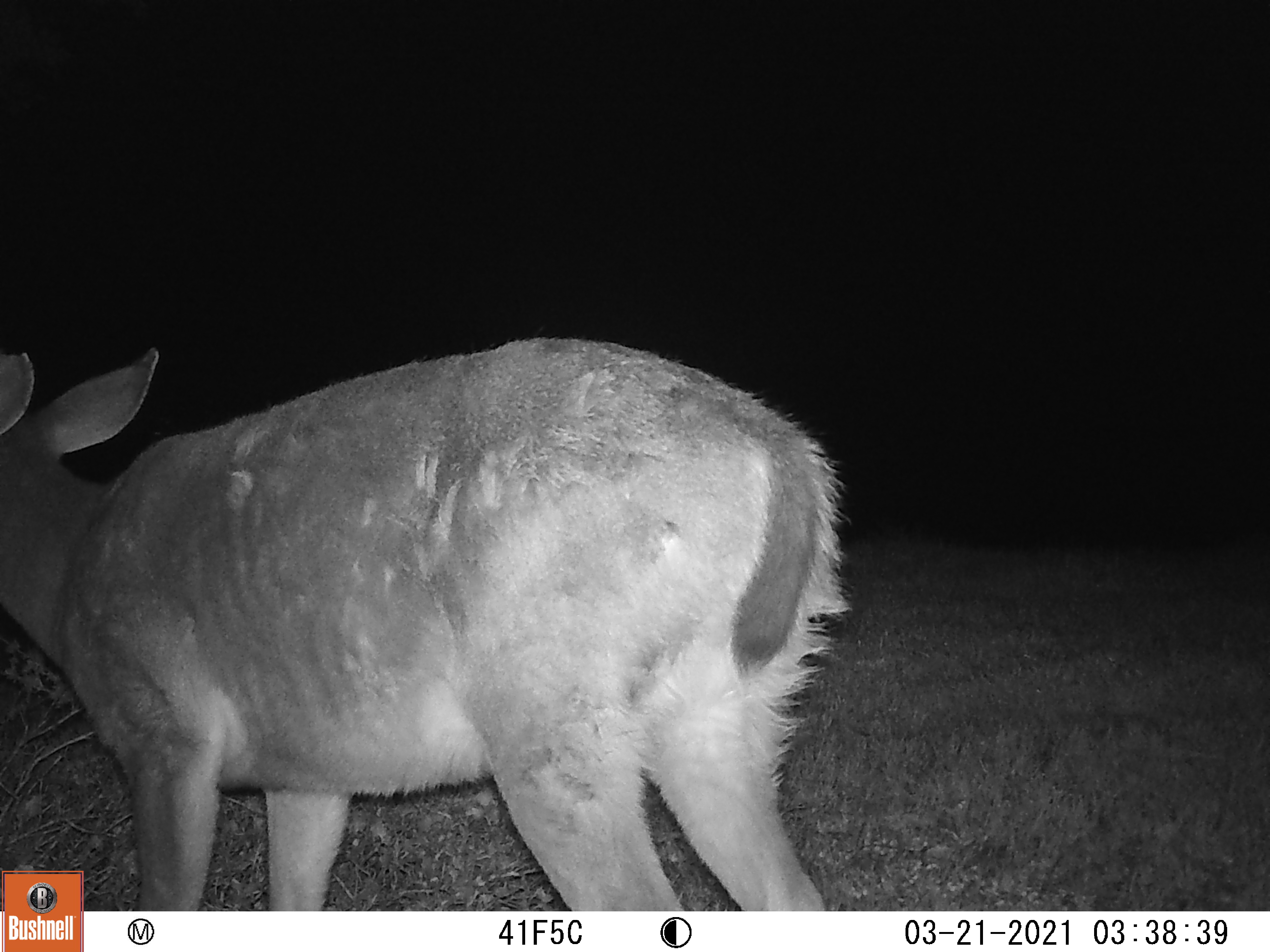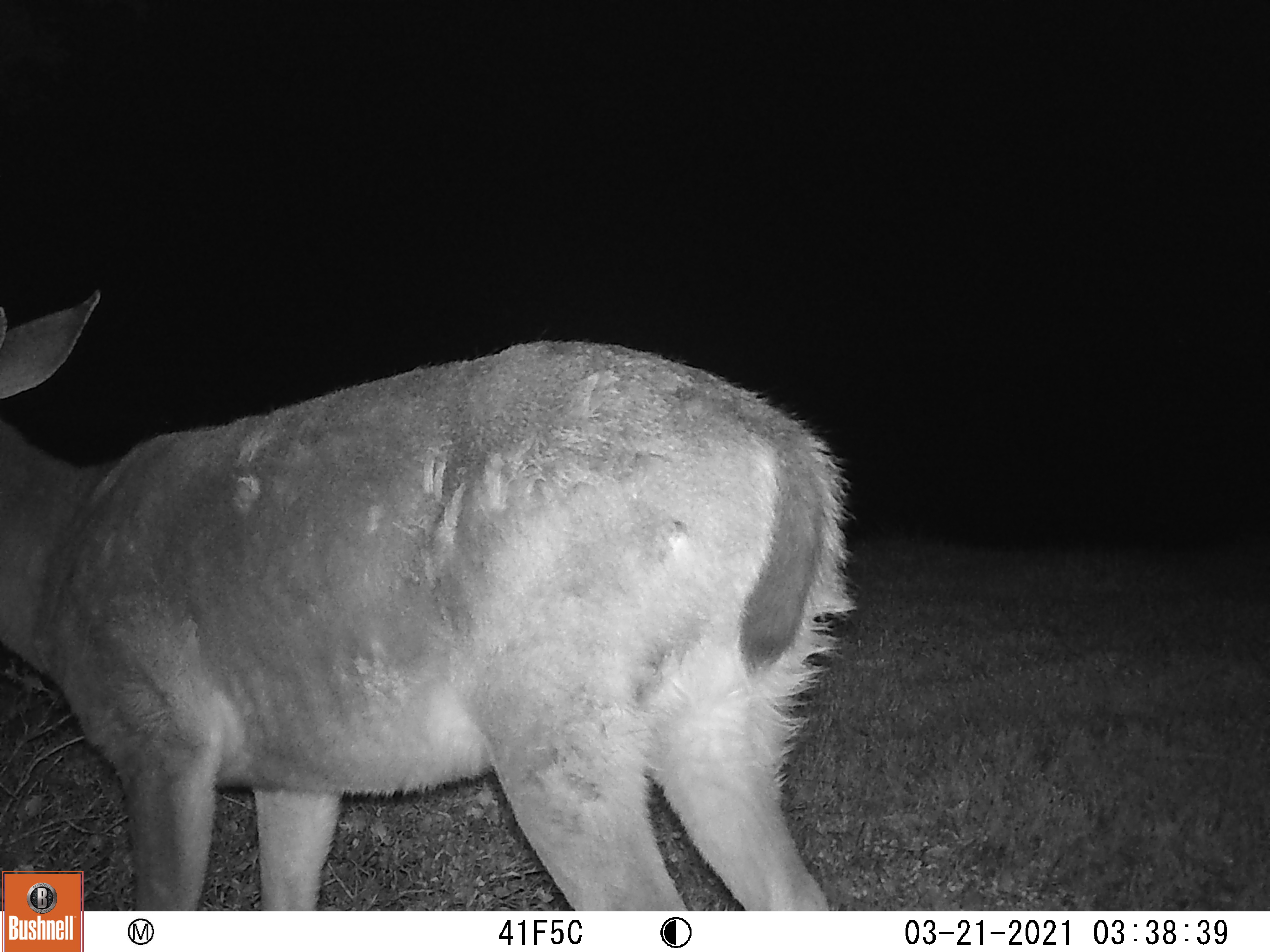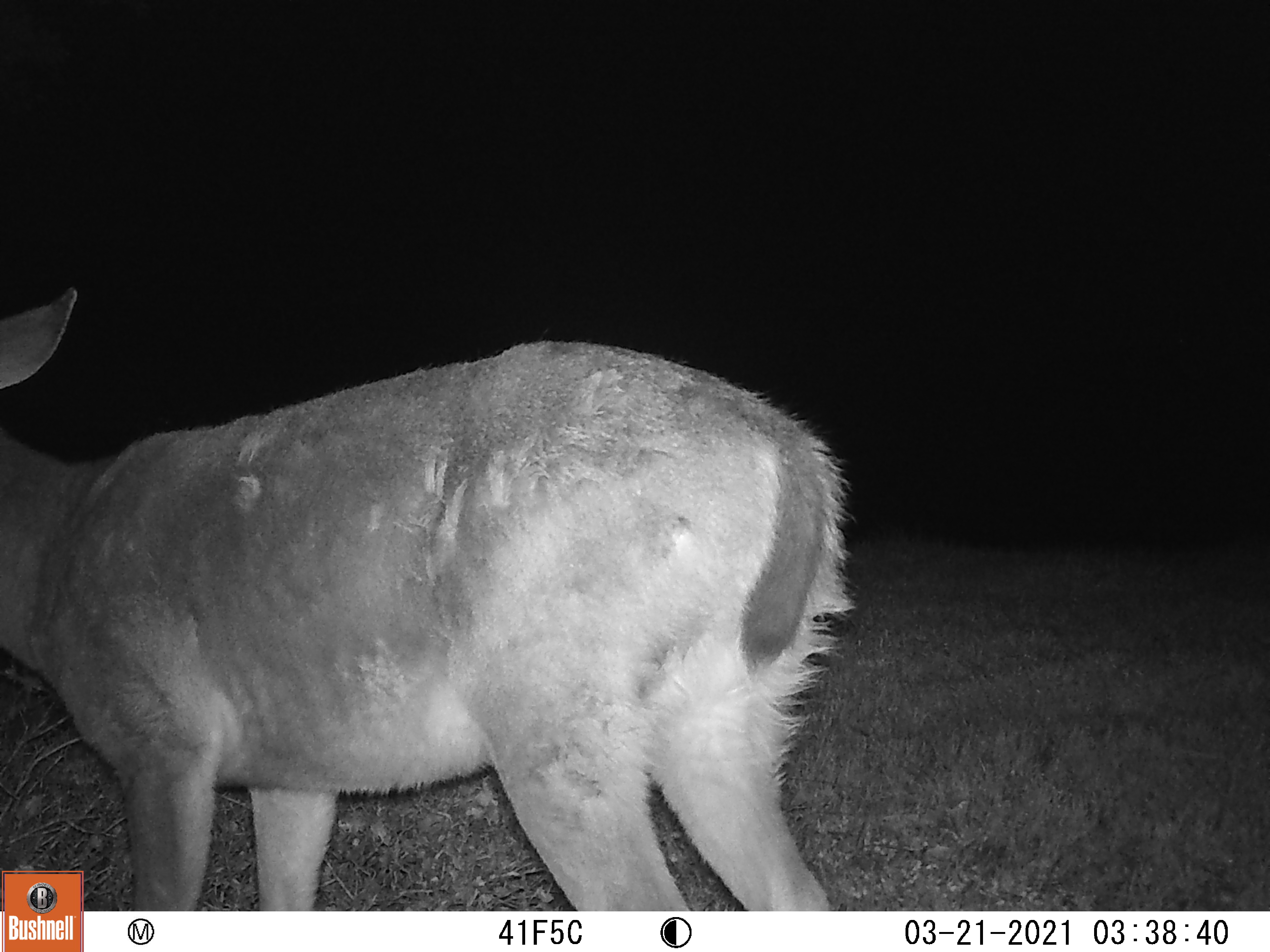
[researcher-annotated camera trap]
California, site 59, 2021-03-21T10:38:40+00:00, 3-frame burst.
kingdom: Animalia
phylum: Chordata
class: Mammalia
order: Artiodactyla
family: Cervidae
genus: Odocoileus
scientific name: Odocoileus hemionus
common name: mule deer